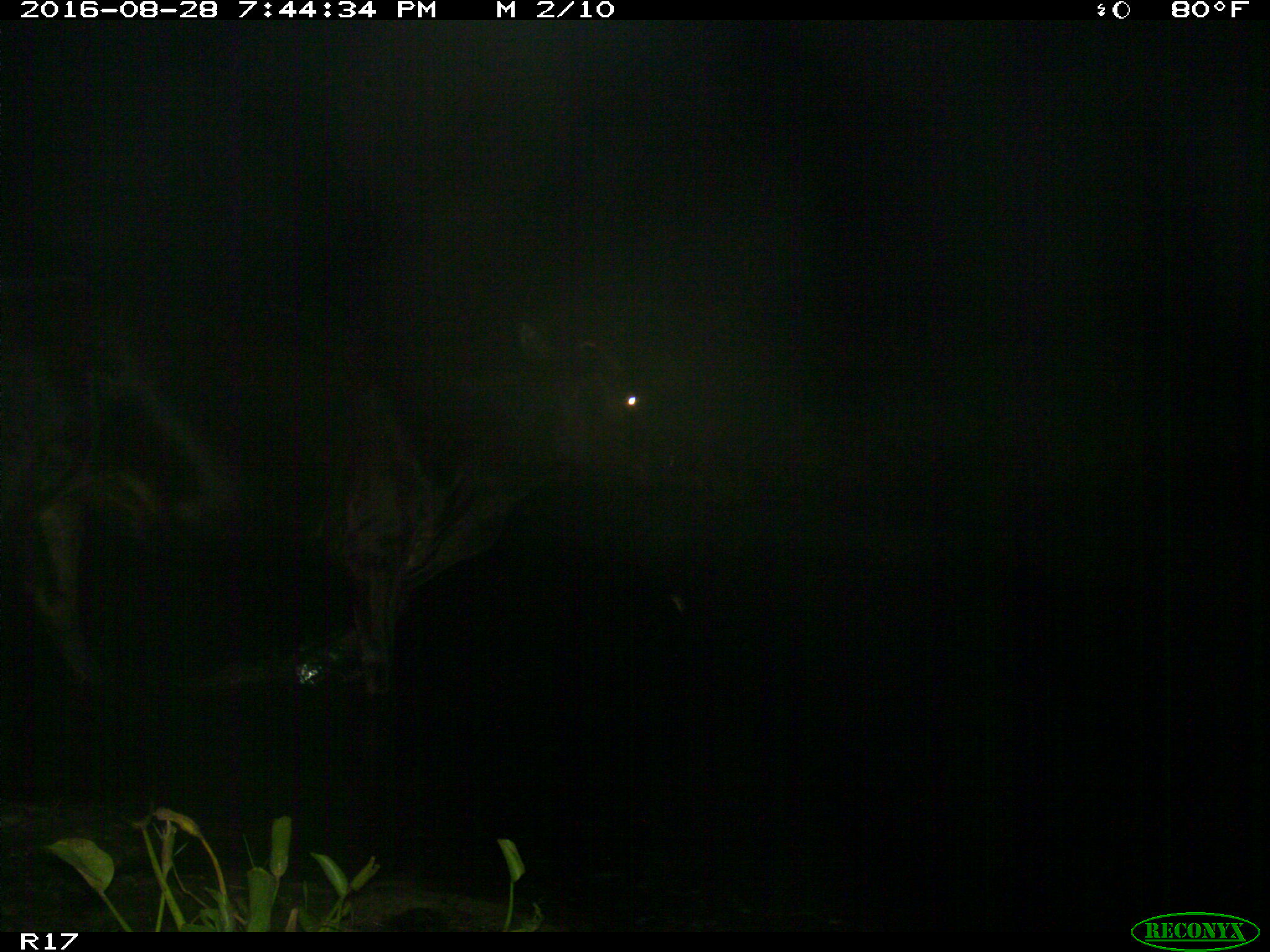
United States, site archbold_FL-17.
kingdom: Animalia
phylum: Chordata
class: Mammalia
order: Artiodactyla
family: Bovidae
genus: Bos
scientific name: Bos taurus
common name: domestic cow